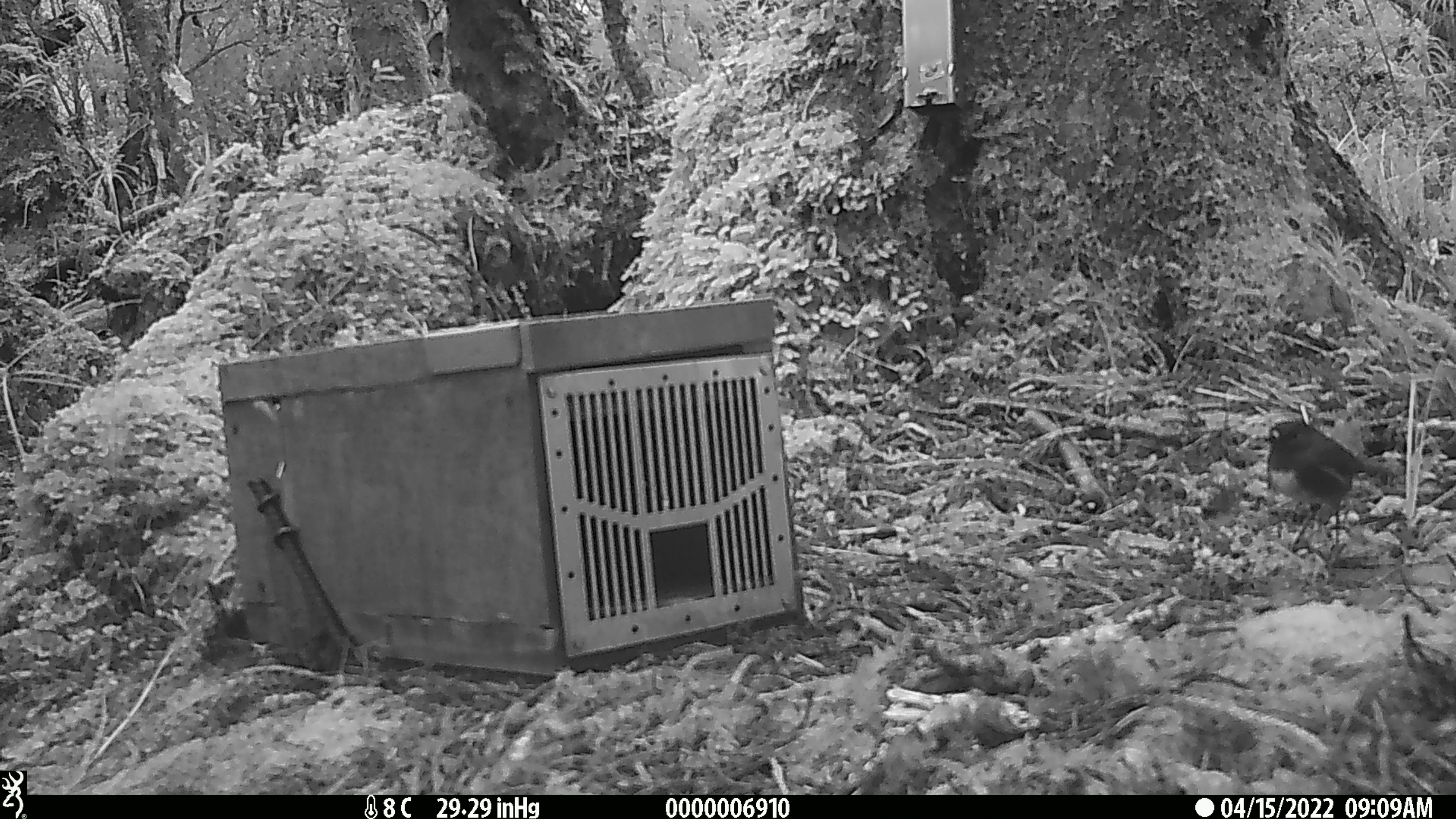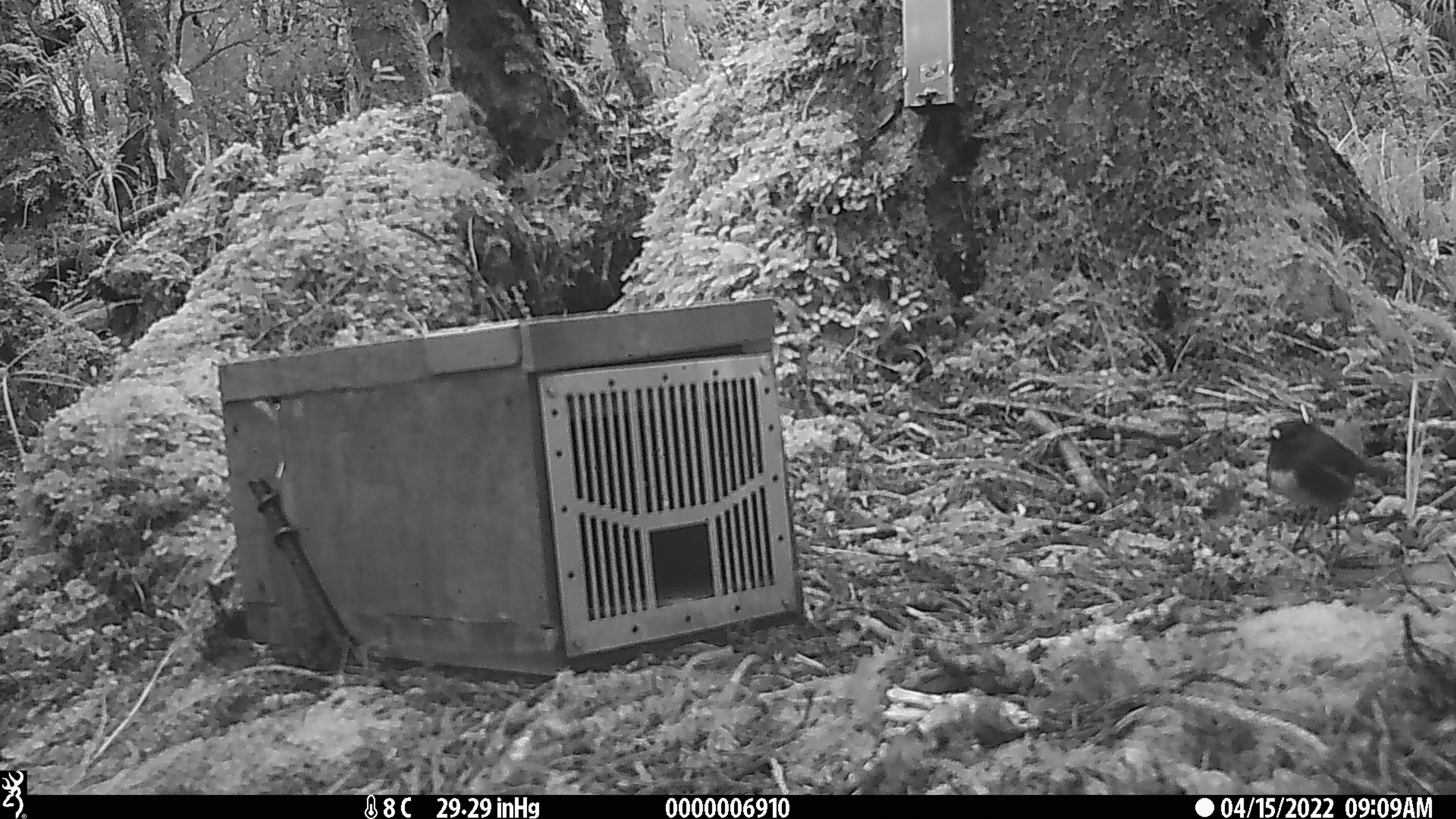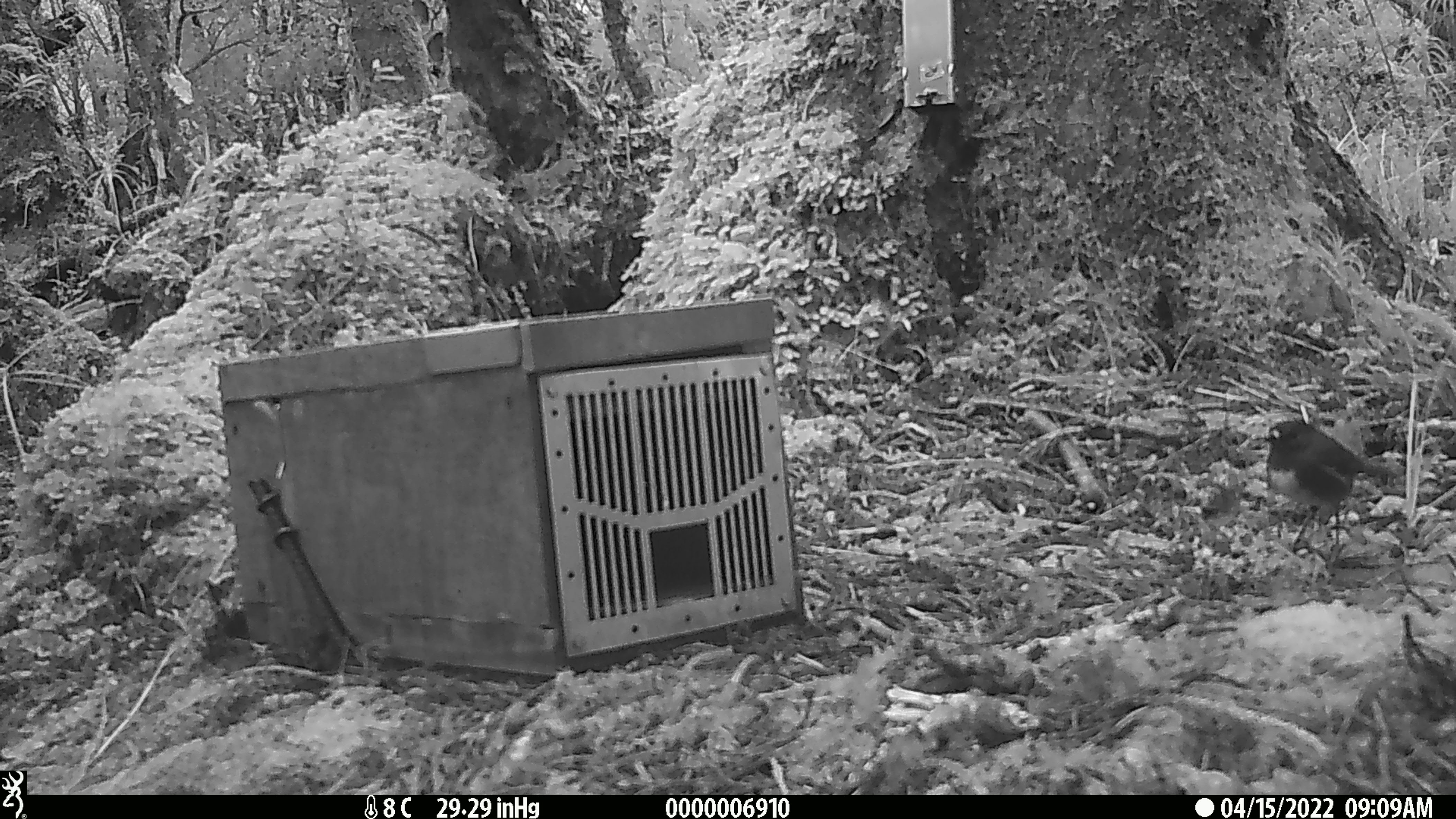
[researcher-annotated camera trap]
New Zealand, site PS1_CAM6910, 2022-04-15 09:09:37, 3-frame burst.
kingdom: Animalia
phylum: Chordata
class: Aves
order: Passeriformes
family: Petroicidae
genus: Petroica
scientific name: Petroica australis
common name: new zealand robin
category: robin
Robin (new zealand robin) (Petroica australis).